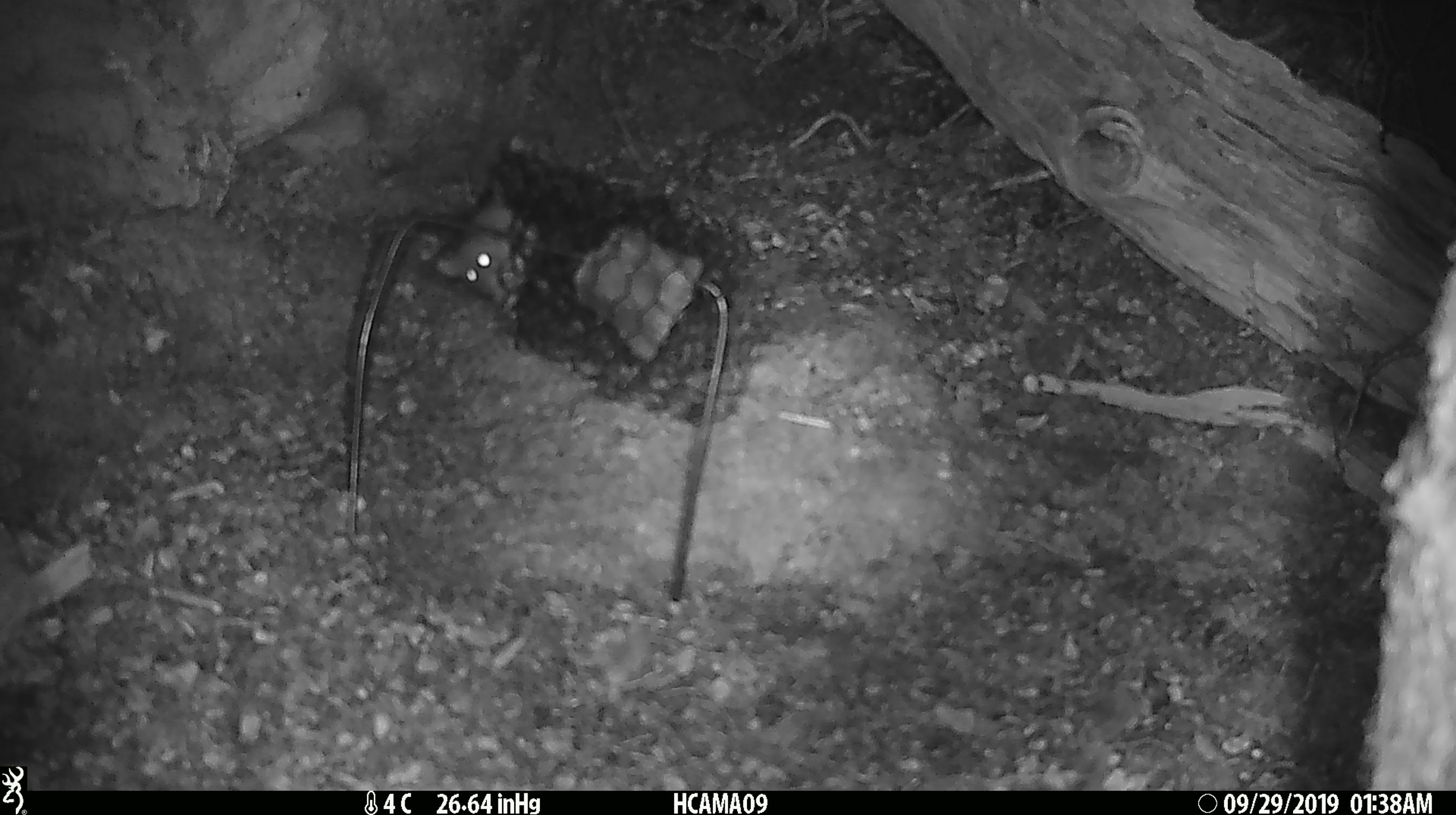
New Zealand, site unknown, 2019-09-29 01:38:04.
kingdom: Animalia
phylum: Chordata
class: Mammalia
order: Rodentia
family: Muridae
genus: Mus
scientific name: Mus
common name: mouse